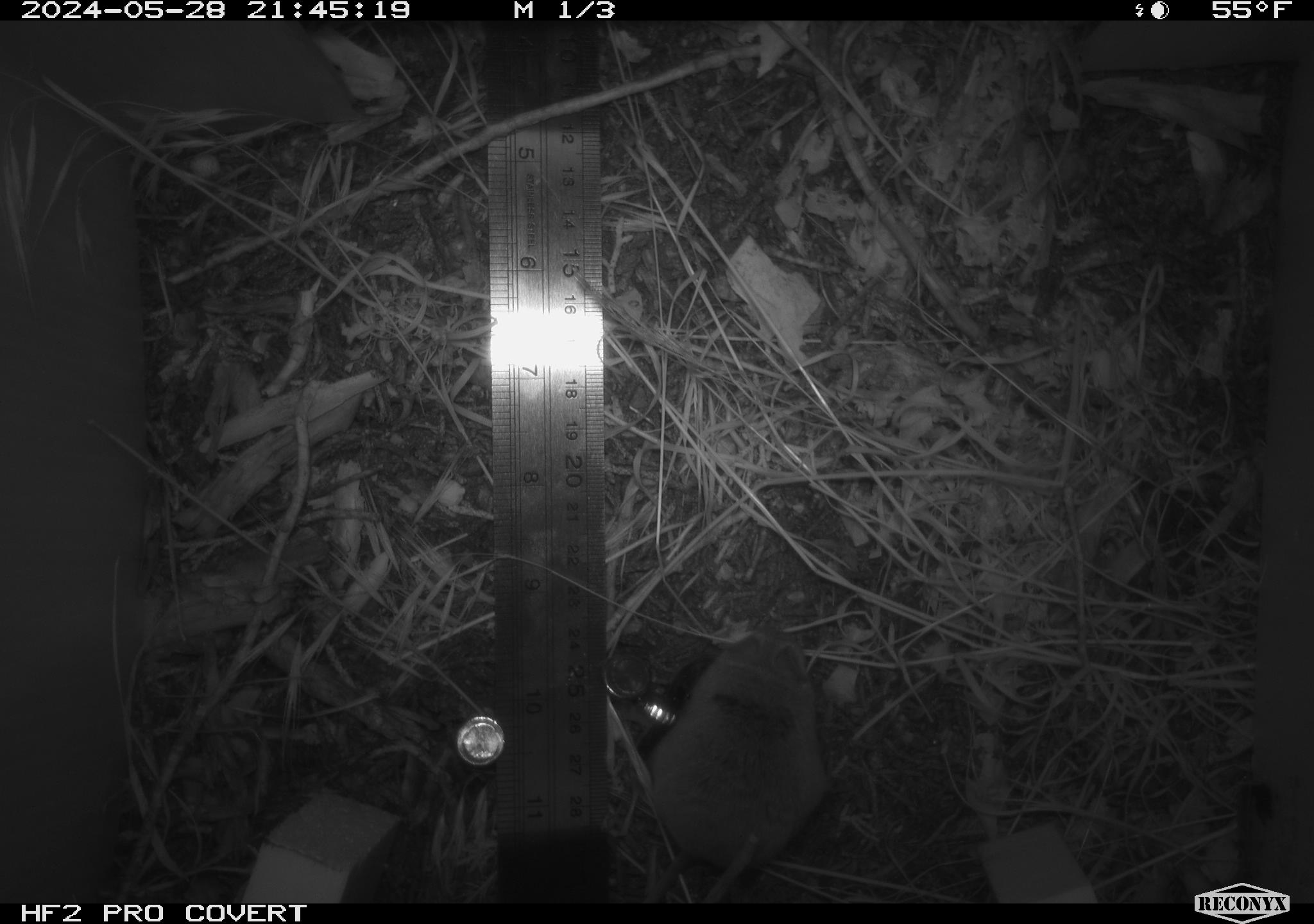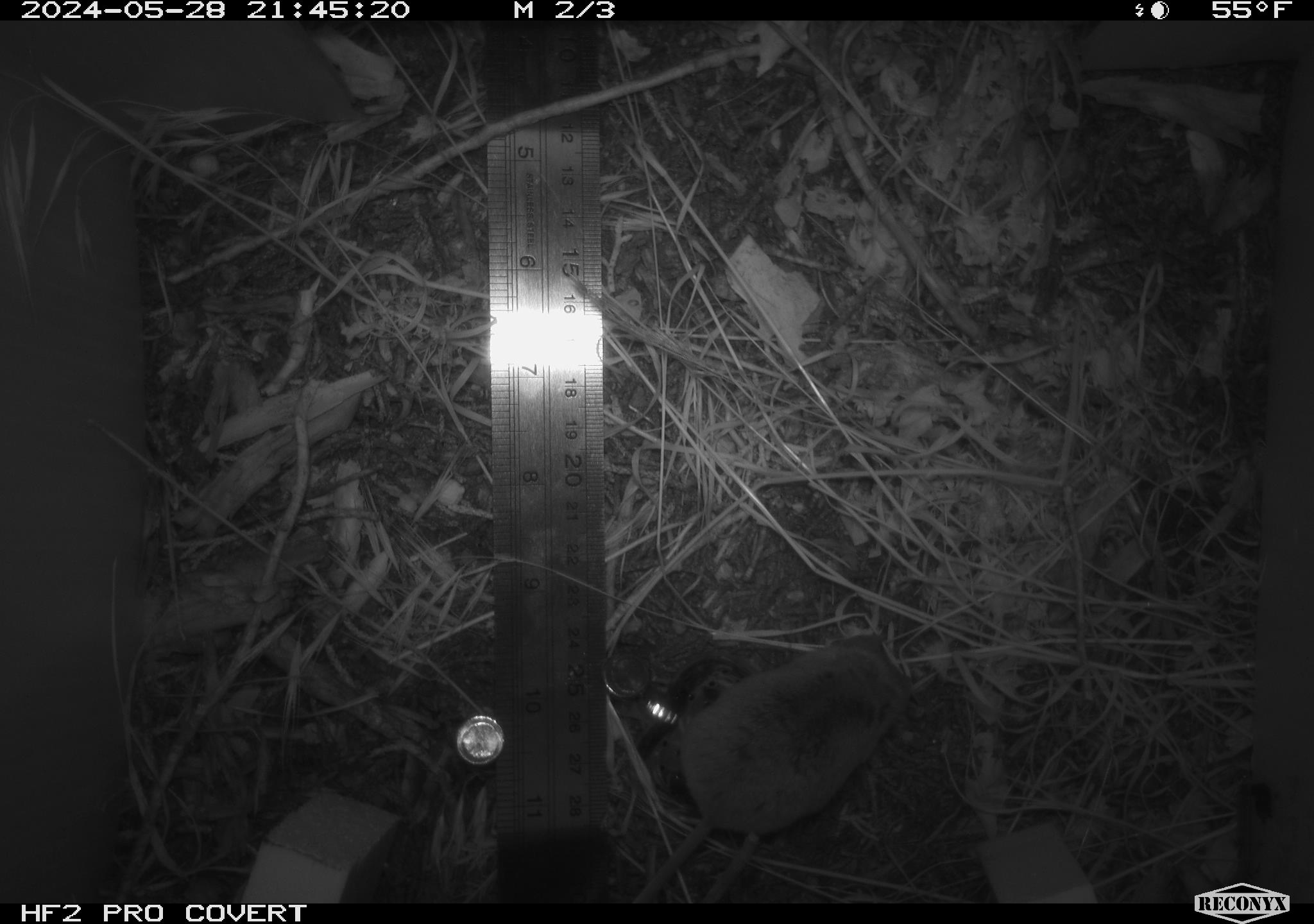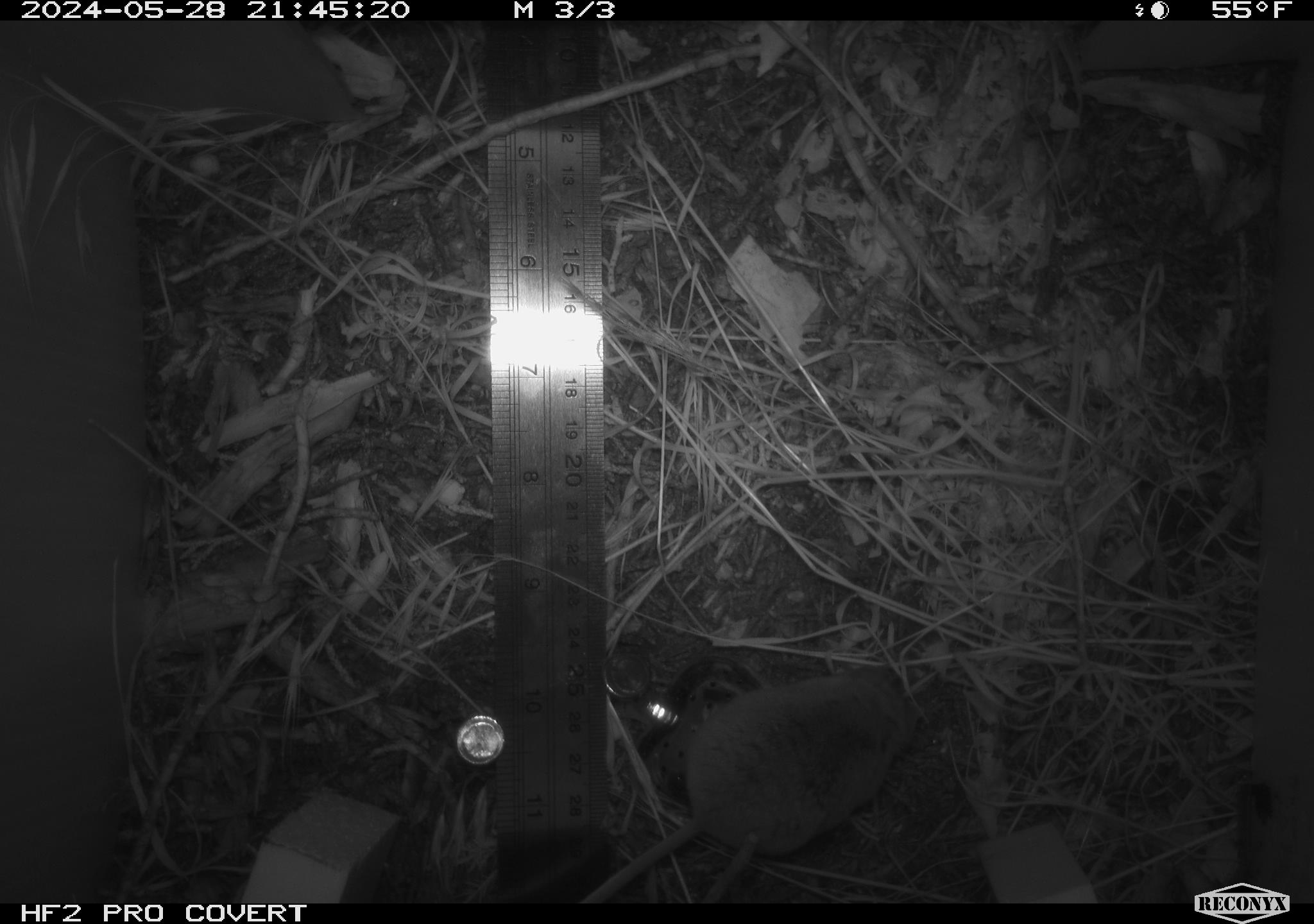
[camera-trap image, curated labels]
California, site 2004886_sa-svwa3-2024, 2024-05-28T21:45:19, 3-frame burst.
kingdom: Animalia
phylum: Chordata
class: Mammalia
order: Rodentia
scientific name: Rodentia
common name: mouse species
Mouse species (Rodentia).